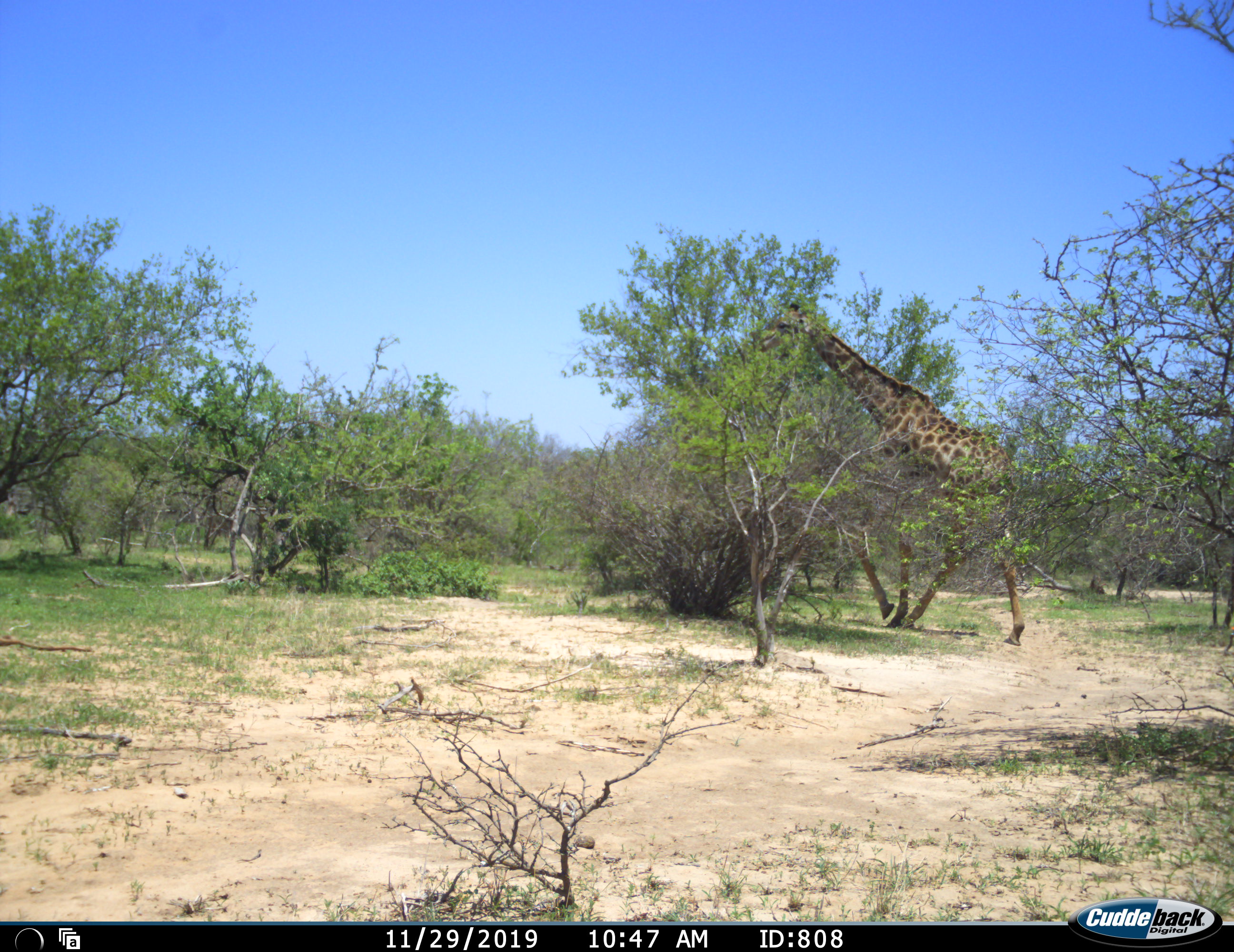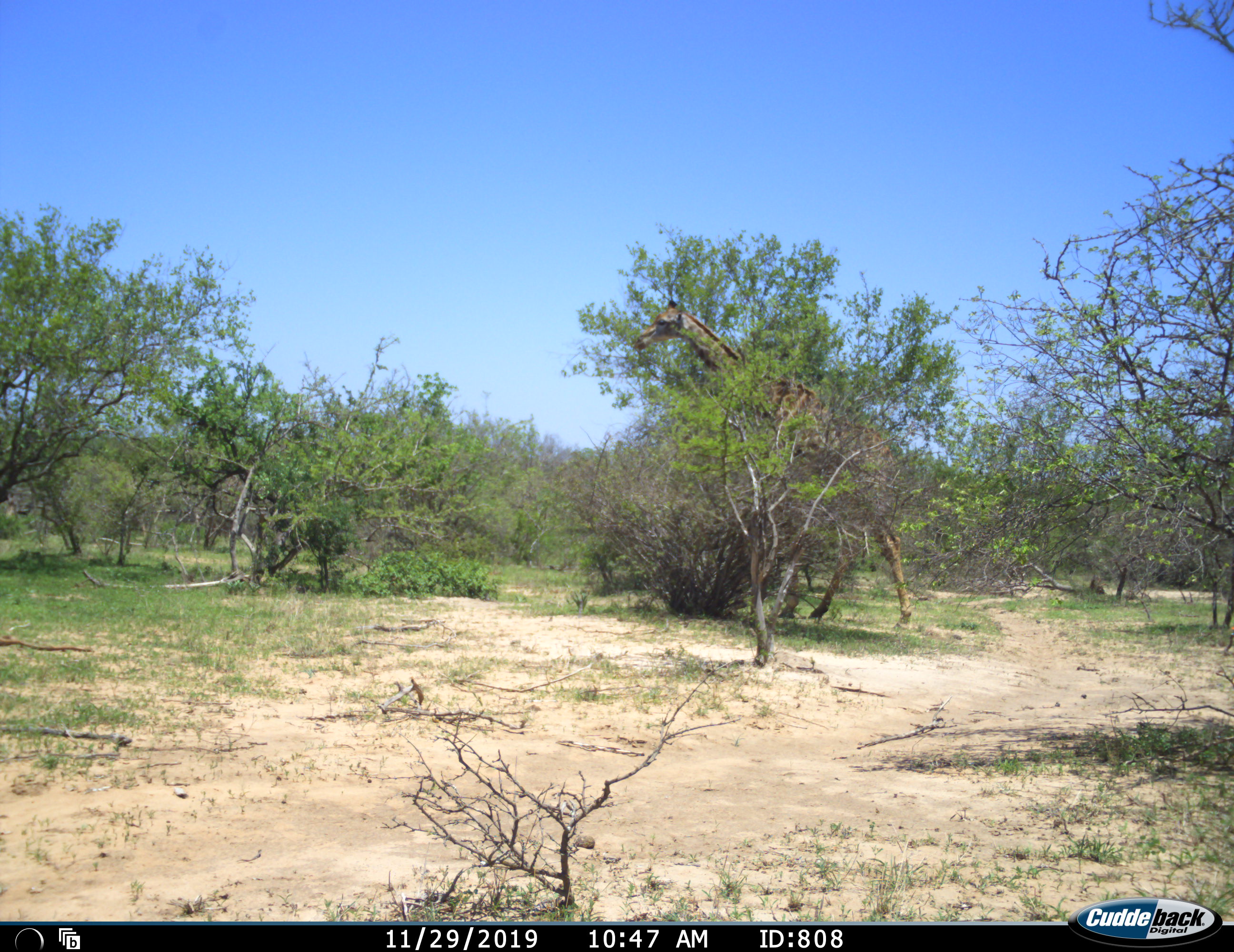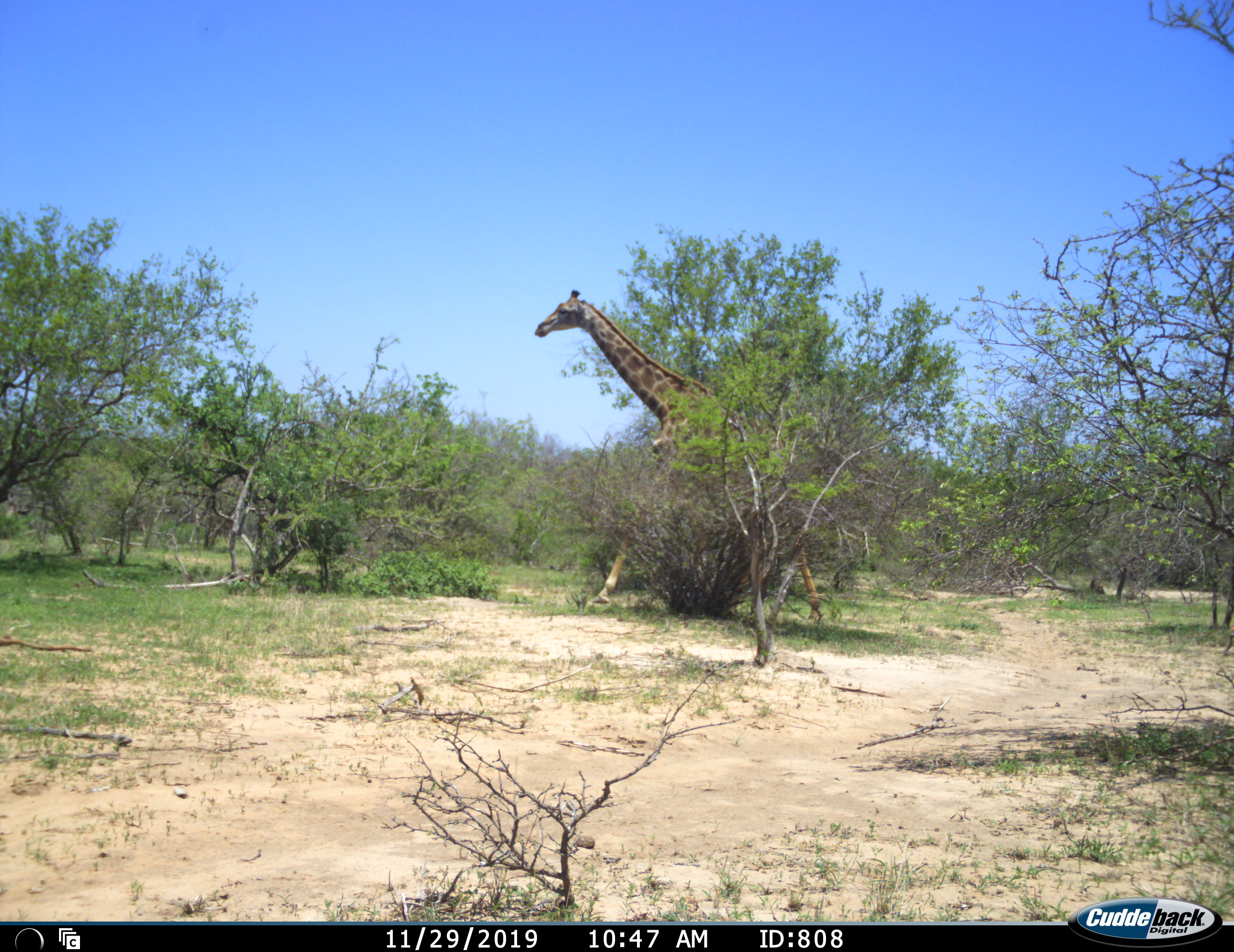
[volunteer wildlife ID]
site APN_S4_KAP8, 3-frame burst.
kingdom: Animalia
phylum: Chordata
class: Mammalia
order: Artiodactyla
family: Giraffidae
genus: Giraffa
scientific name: Giraffa camelopardalis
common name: giraffe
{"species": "giraffe (Giraffa camelopardalis)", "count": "1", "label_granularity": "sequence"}